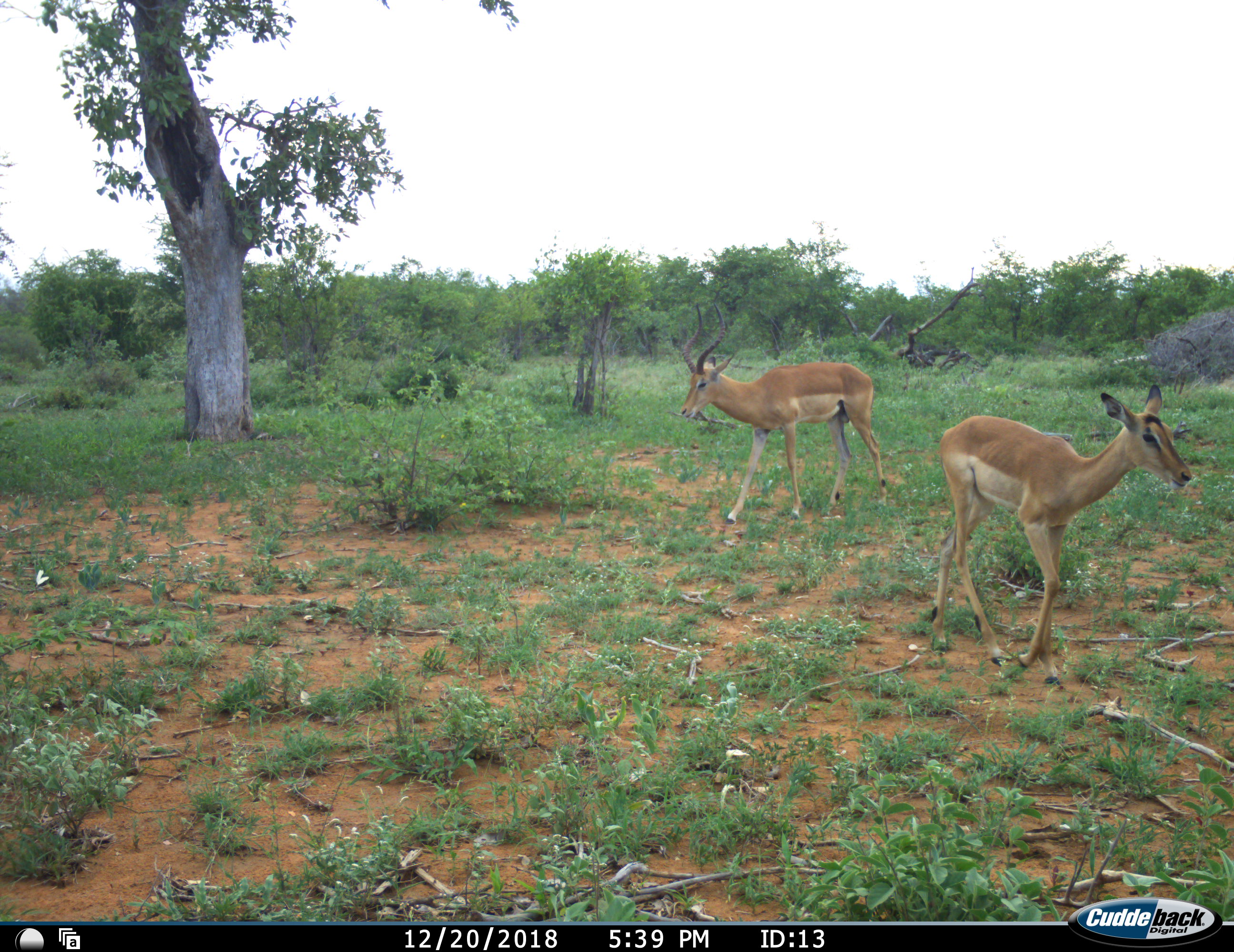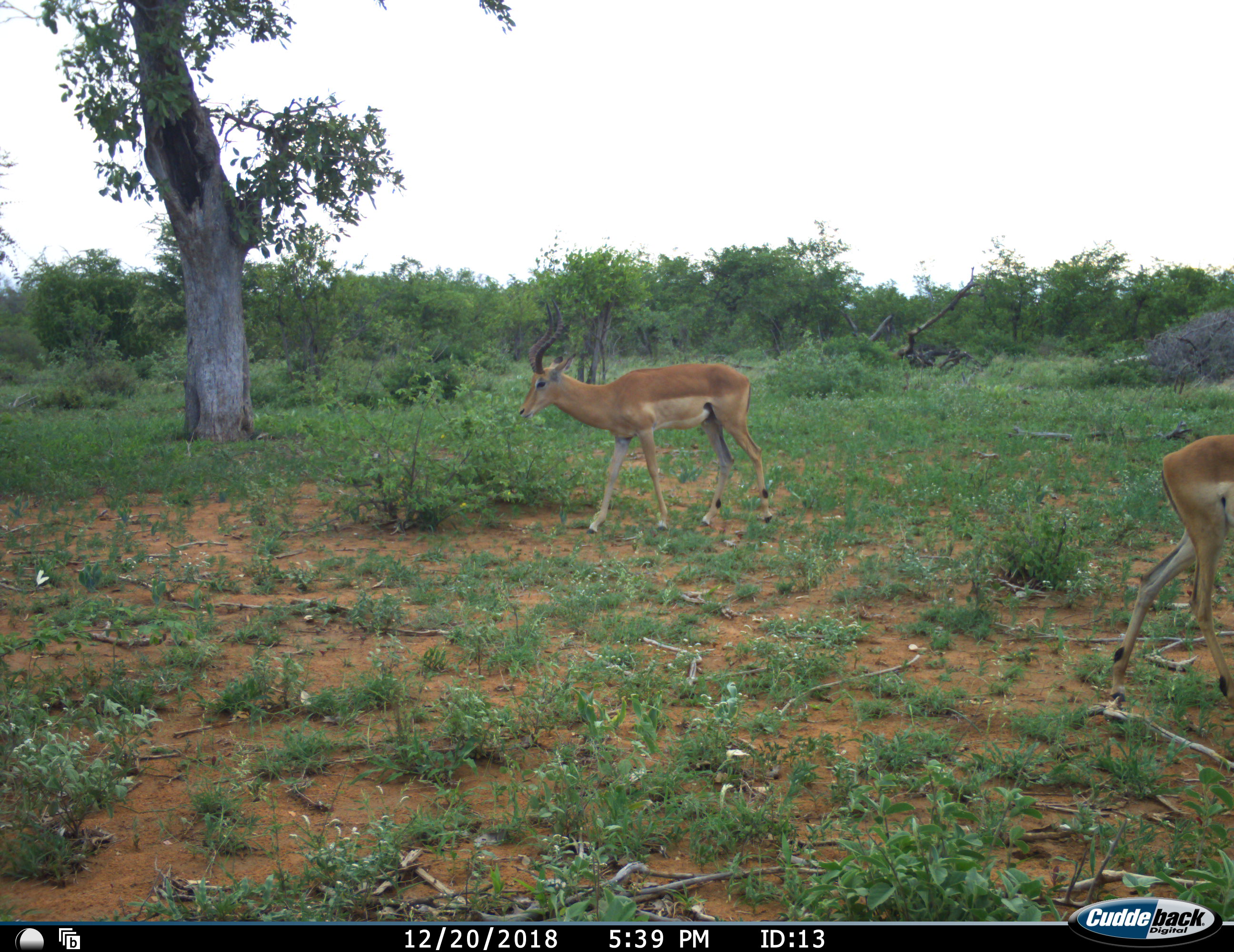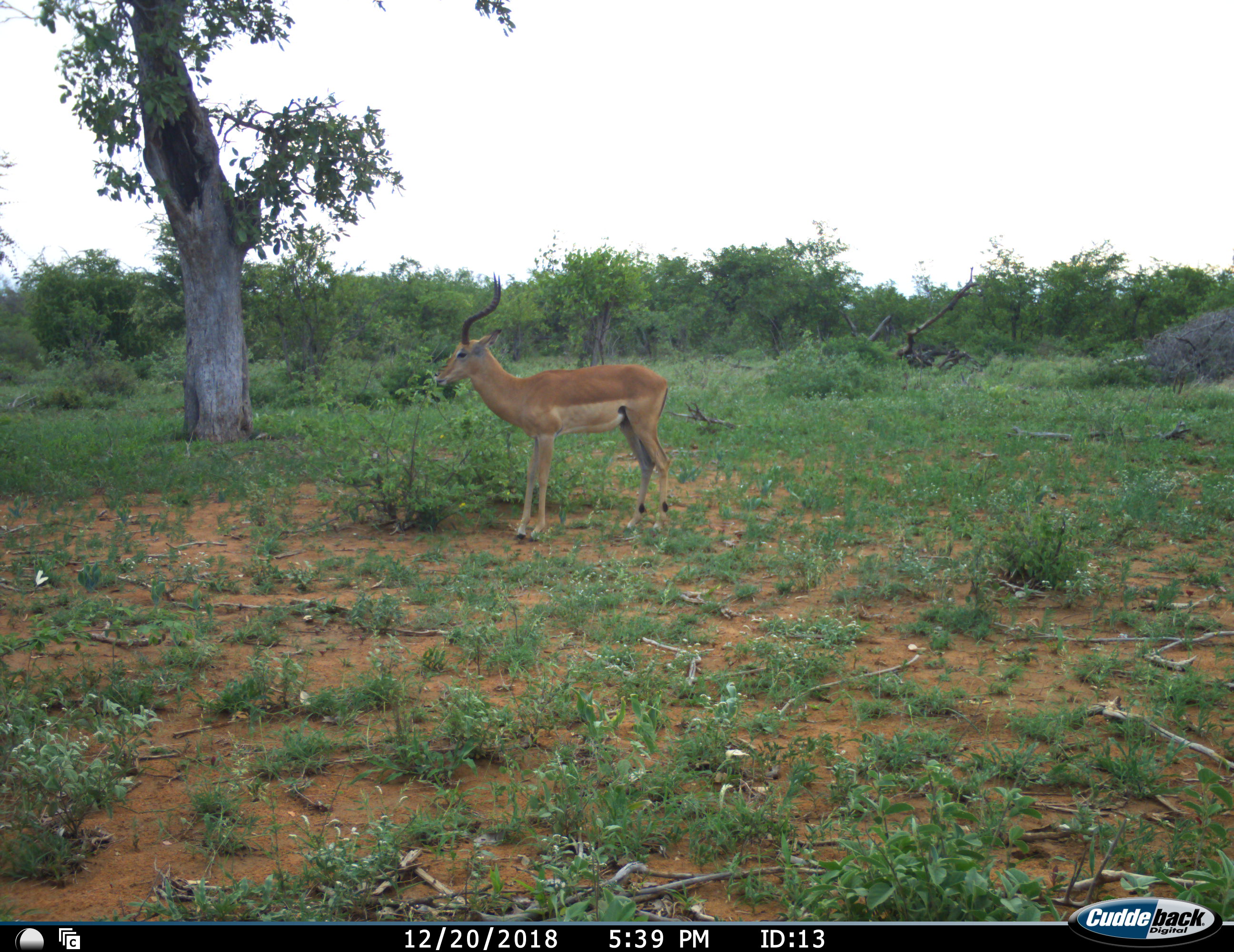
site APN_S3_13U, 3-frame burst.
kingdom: Animalia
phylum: Chordata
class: Mammalia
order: Artiodactyla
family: Bovidae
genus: Aepyceros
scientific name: Aepyceros melampus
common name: impala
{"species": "impala (Aepyceros melampus)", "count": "2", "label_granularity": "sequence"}